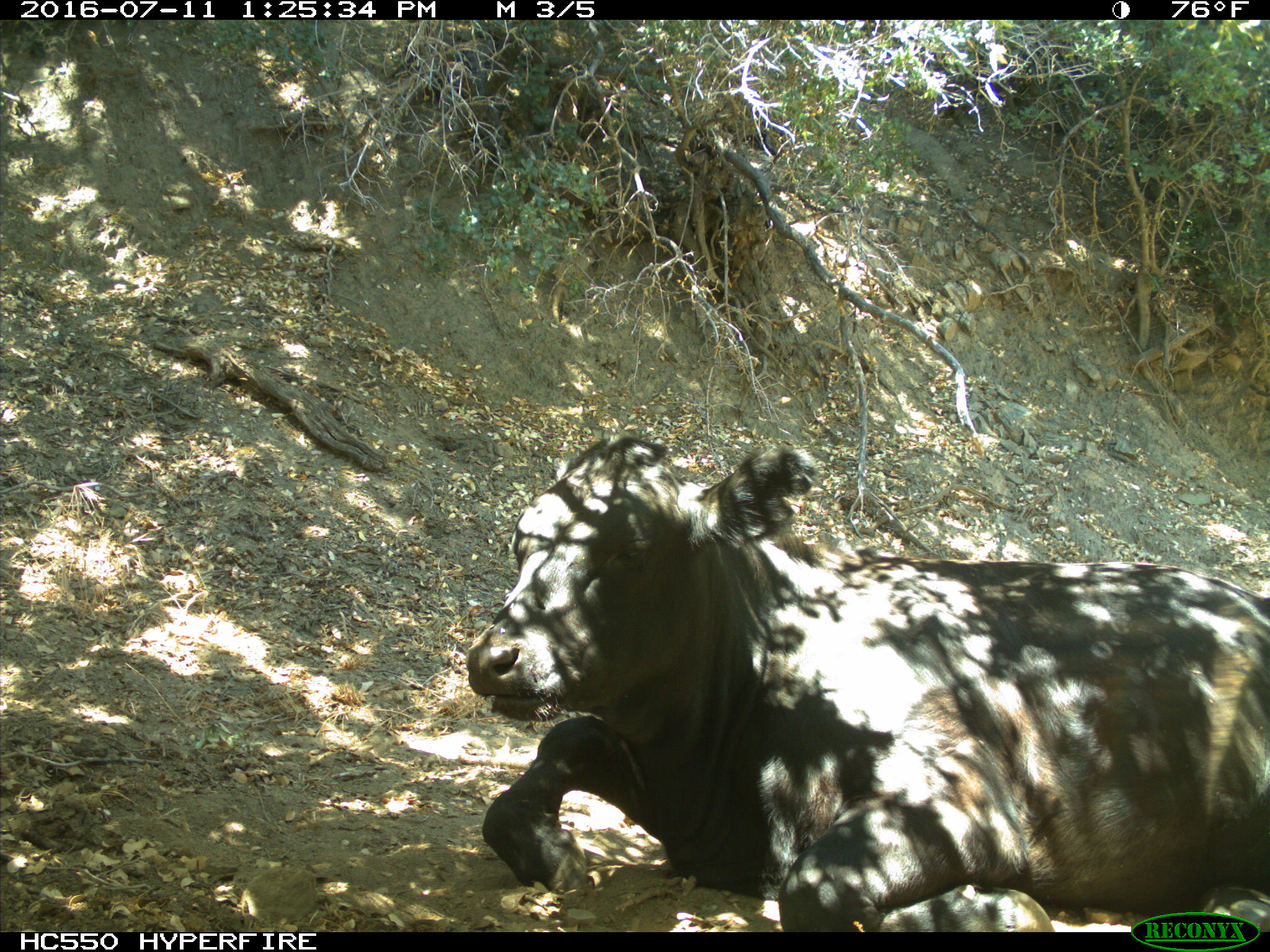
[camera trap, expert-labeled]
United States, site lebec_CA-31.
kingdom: Animalia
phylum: Chordata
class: Mammalia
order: Artiodactyla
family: Bovidae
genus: Bos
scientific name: Bos taurus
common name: domestic cow